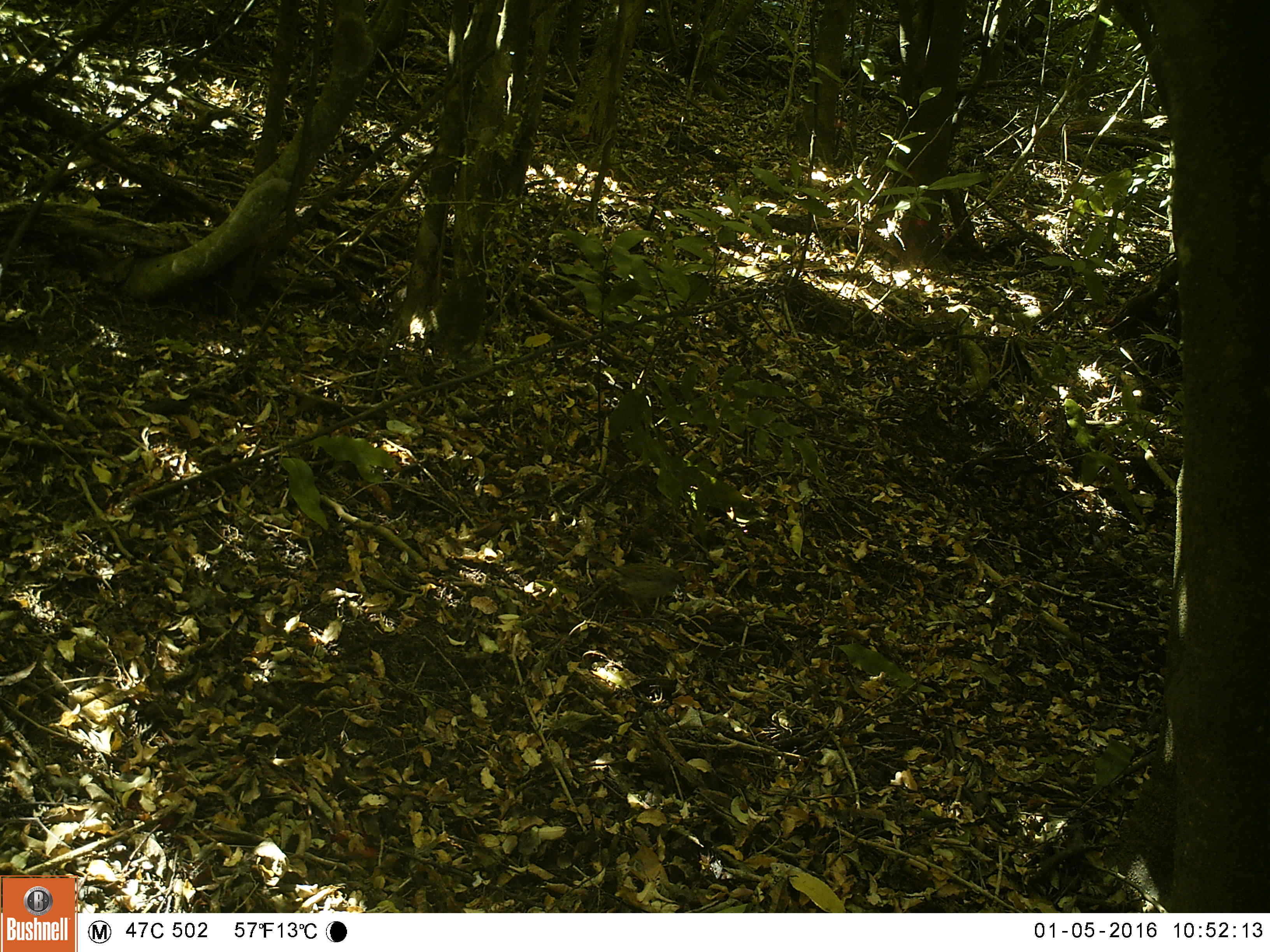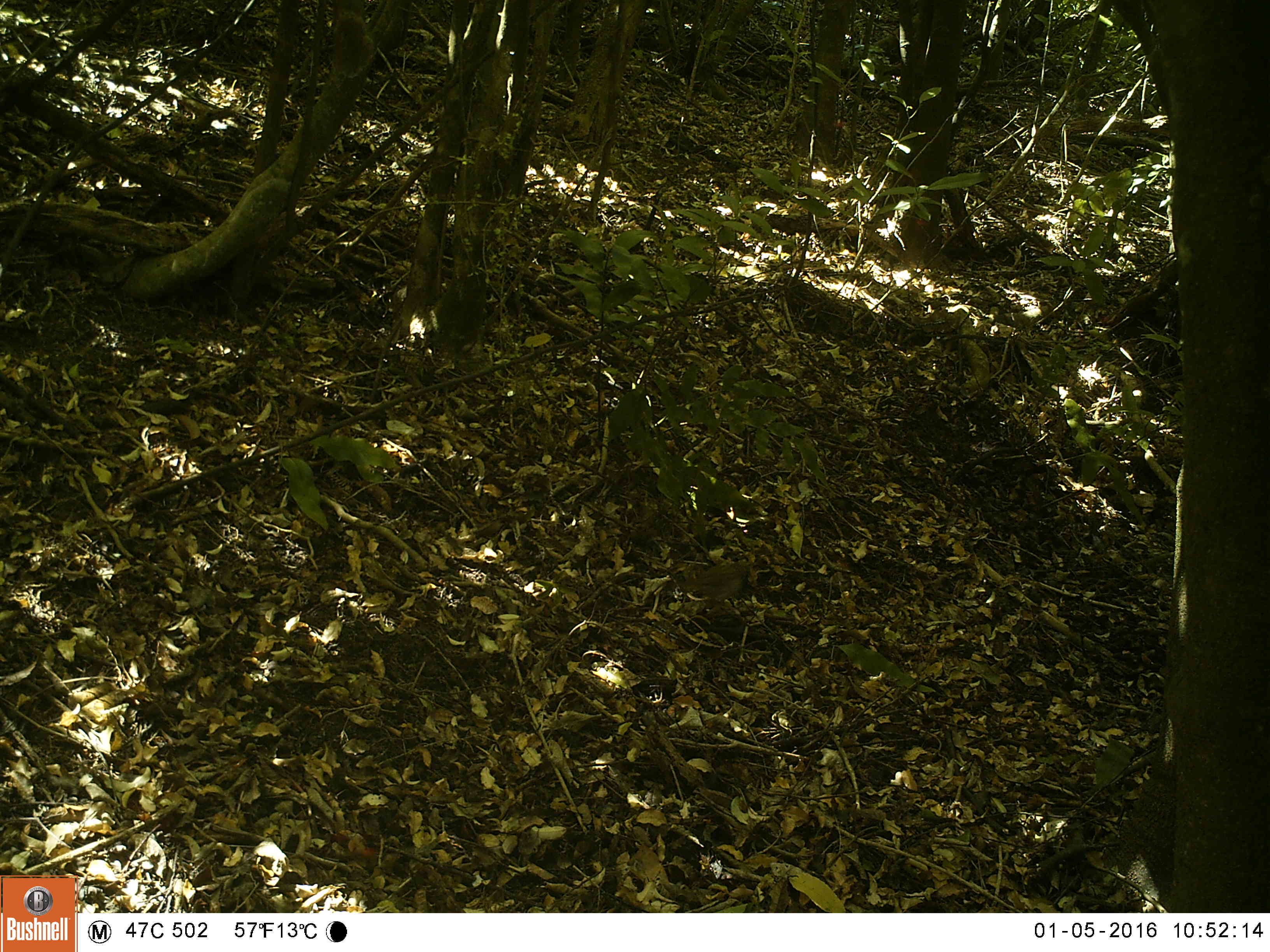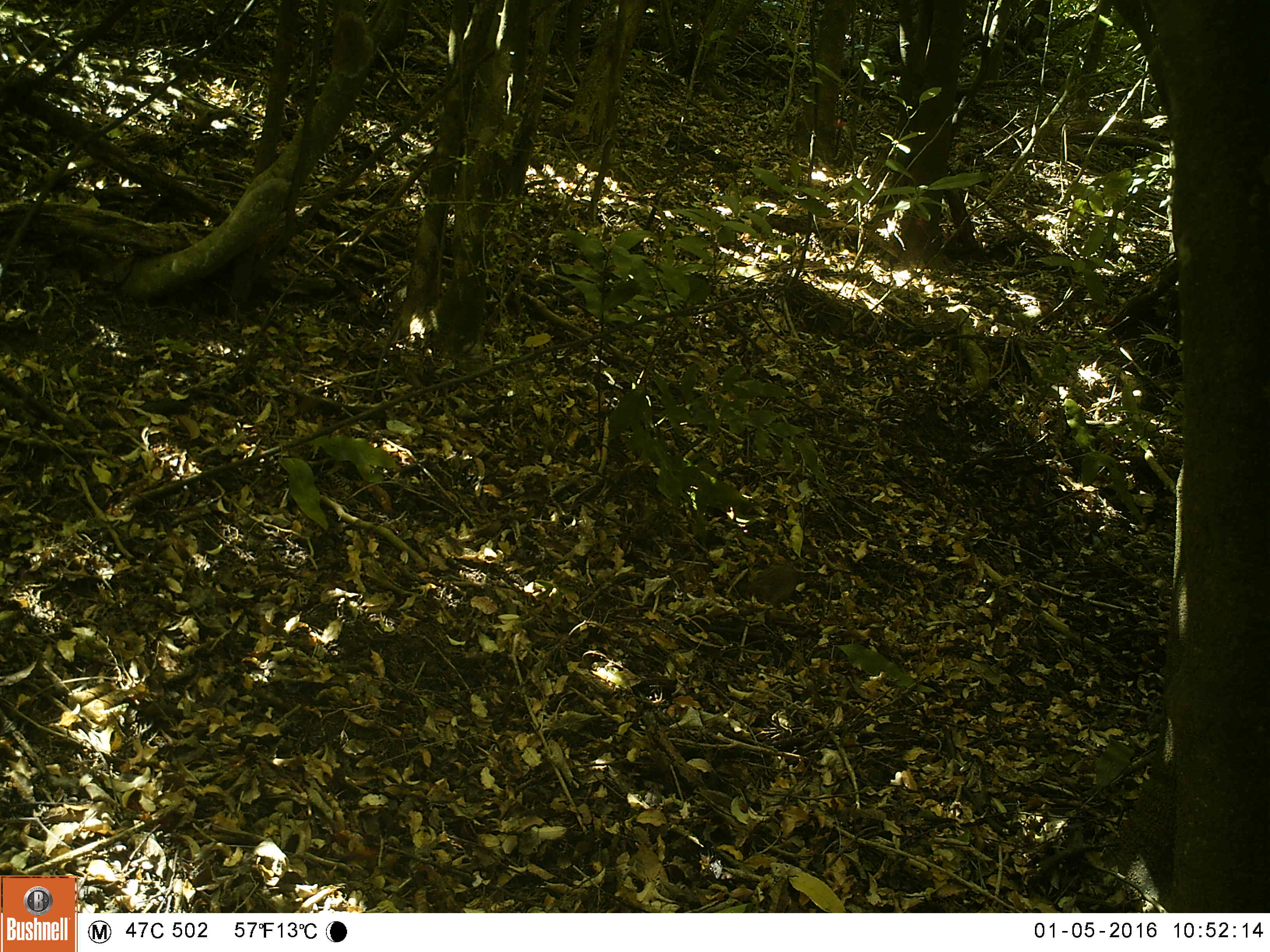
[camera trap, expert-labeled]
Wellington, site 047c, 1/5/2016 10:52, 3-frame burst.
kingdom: Animalia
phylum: Chordata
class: Aves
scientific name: Aves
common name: bird